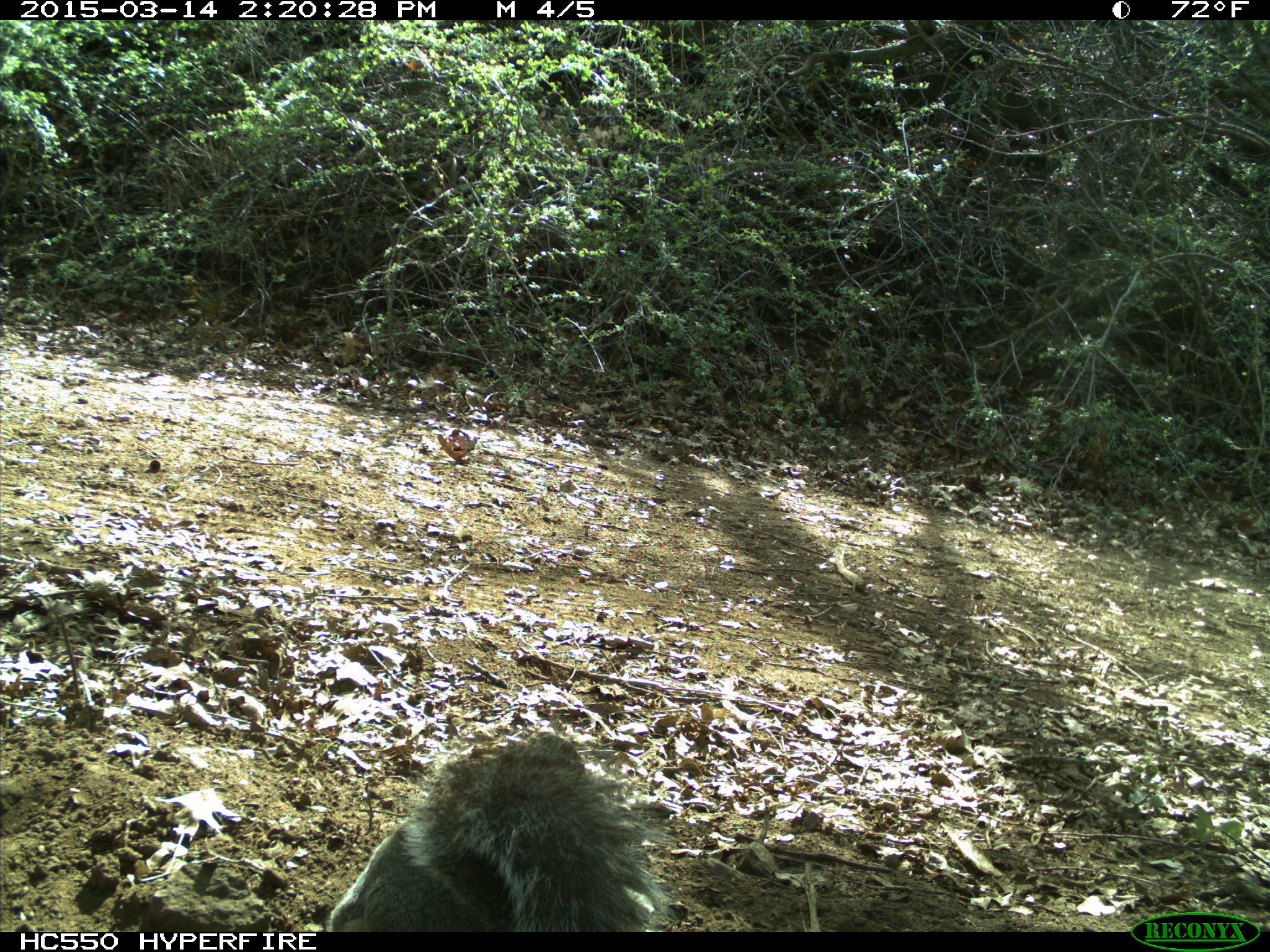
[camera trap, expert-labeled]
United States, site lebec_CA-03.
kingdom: Animalia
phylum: Chordata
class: Mammalia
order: Rodentia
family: Sciuridae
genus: Sciurus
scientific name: Sciurus carolinensis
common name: eastern gray squirrel